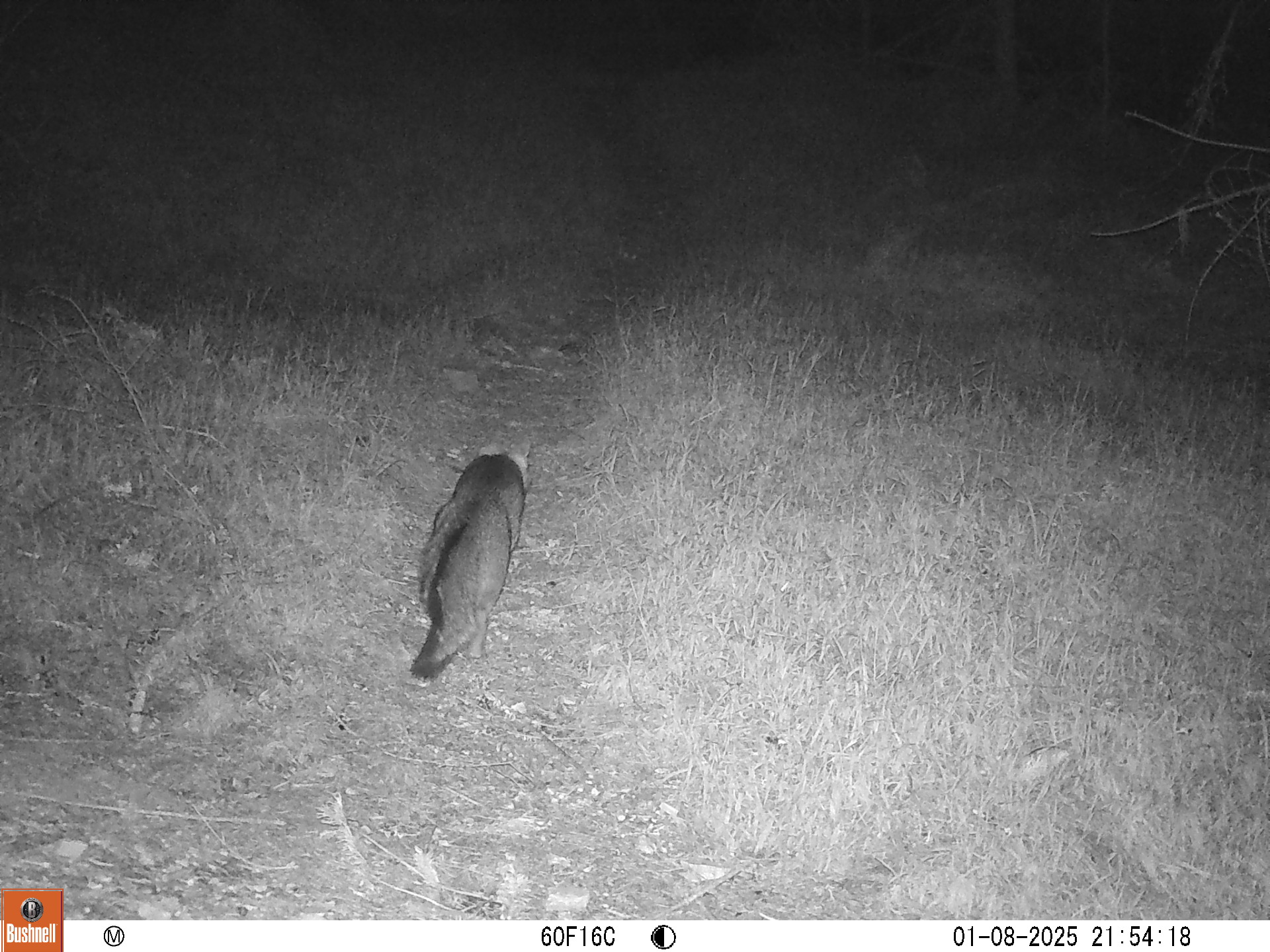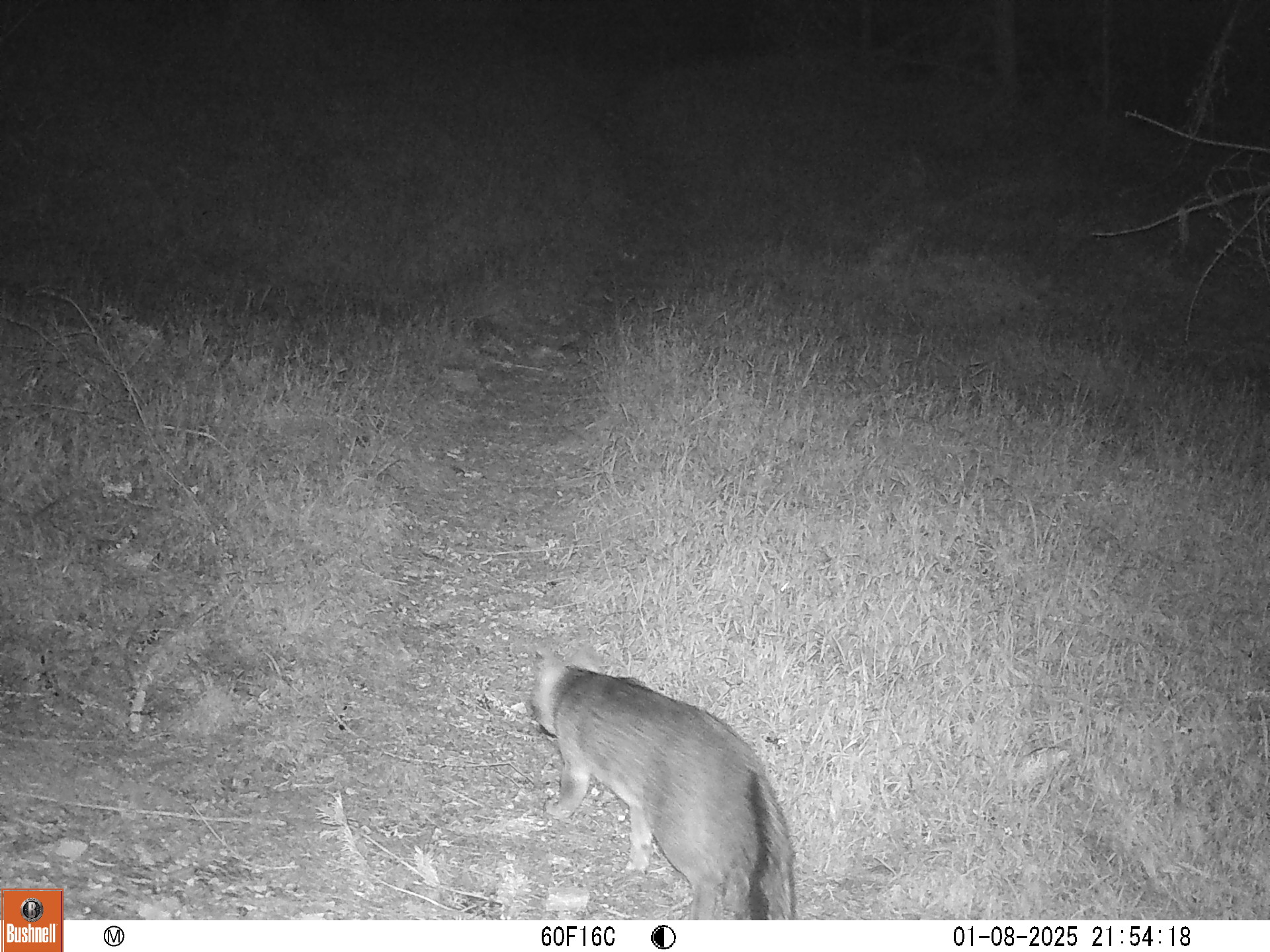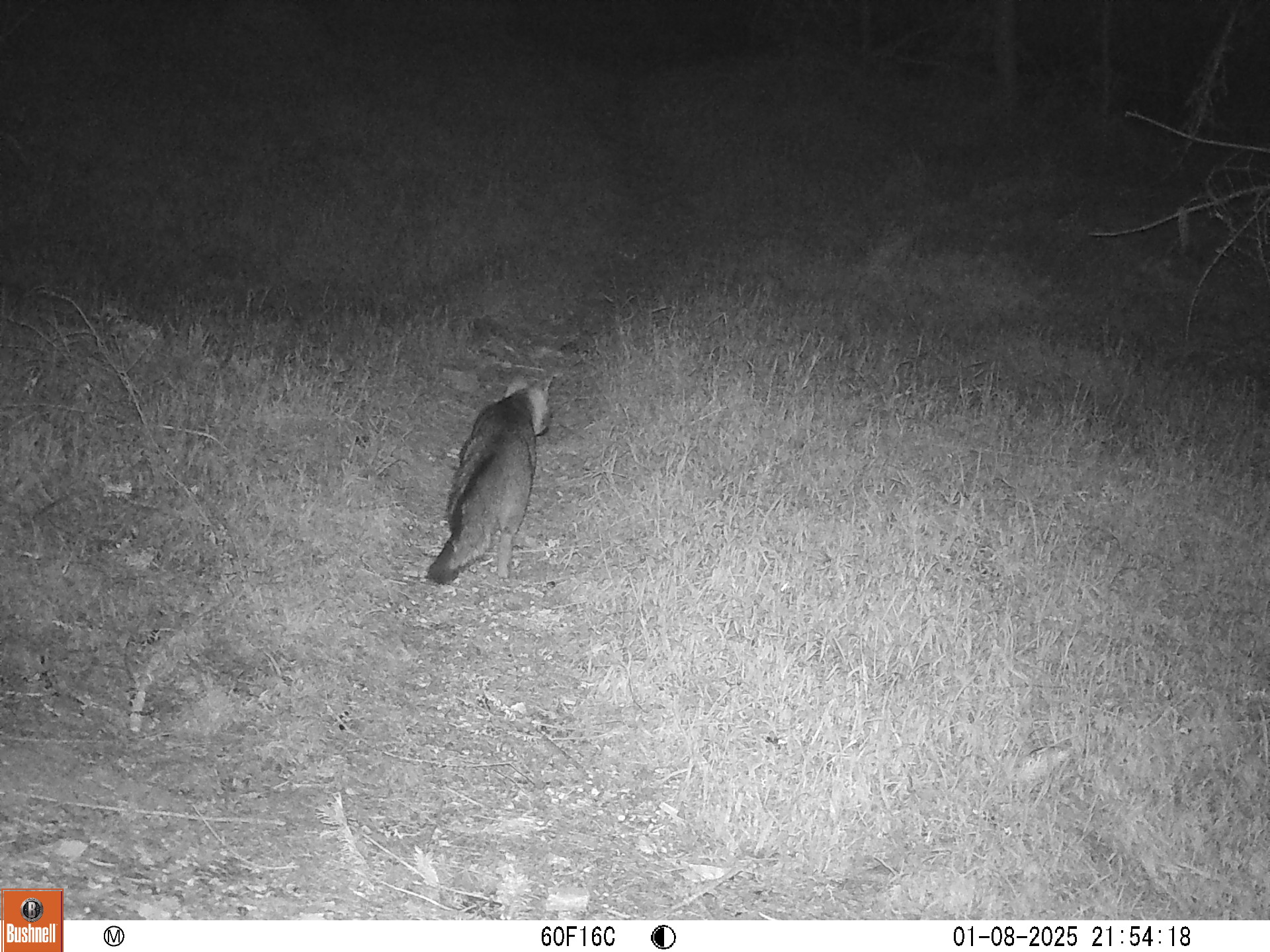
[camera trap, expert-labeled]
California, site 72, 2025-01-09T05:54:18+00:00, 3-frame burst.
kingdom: Animalia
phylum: Chordata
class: Mammalia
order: Carnivora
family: Canidae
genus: Urocyon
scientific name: Urocyon cinereoargenteus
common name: gray fox